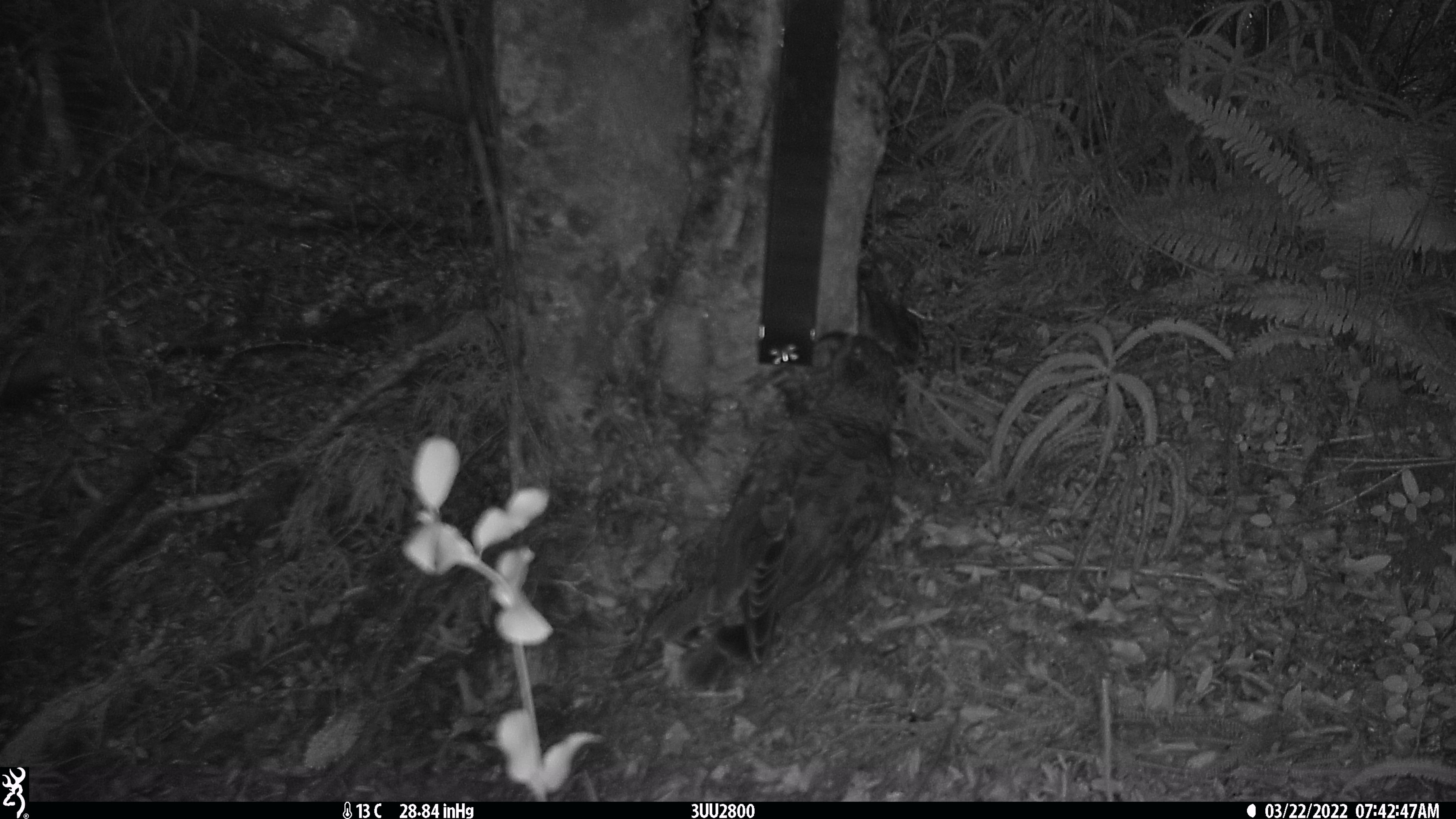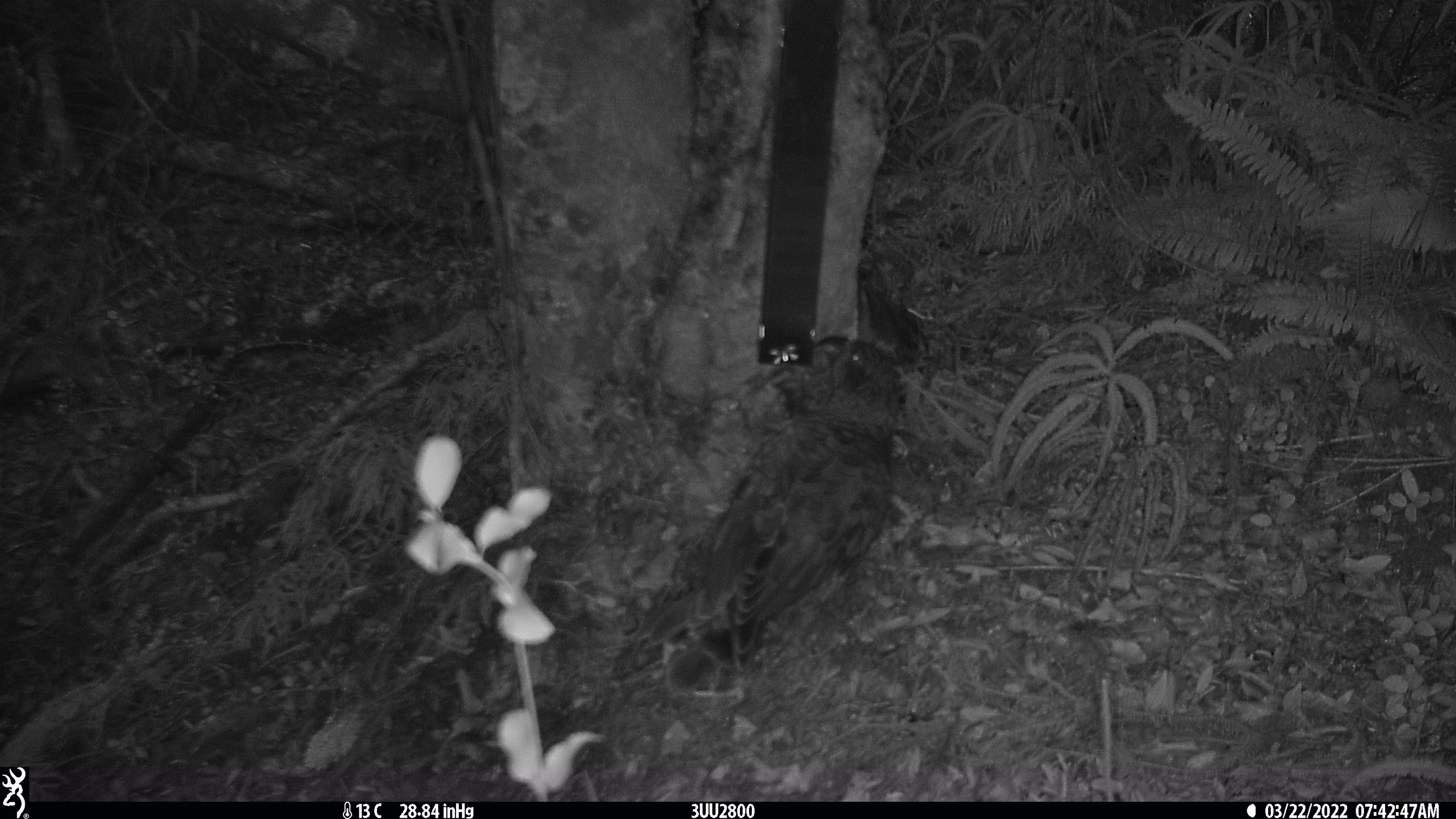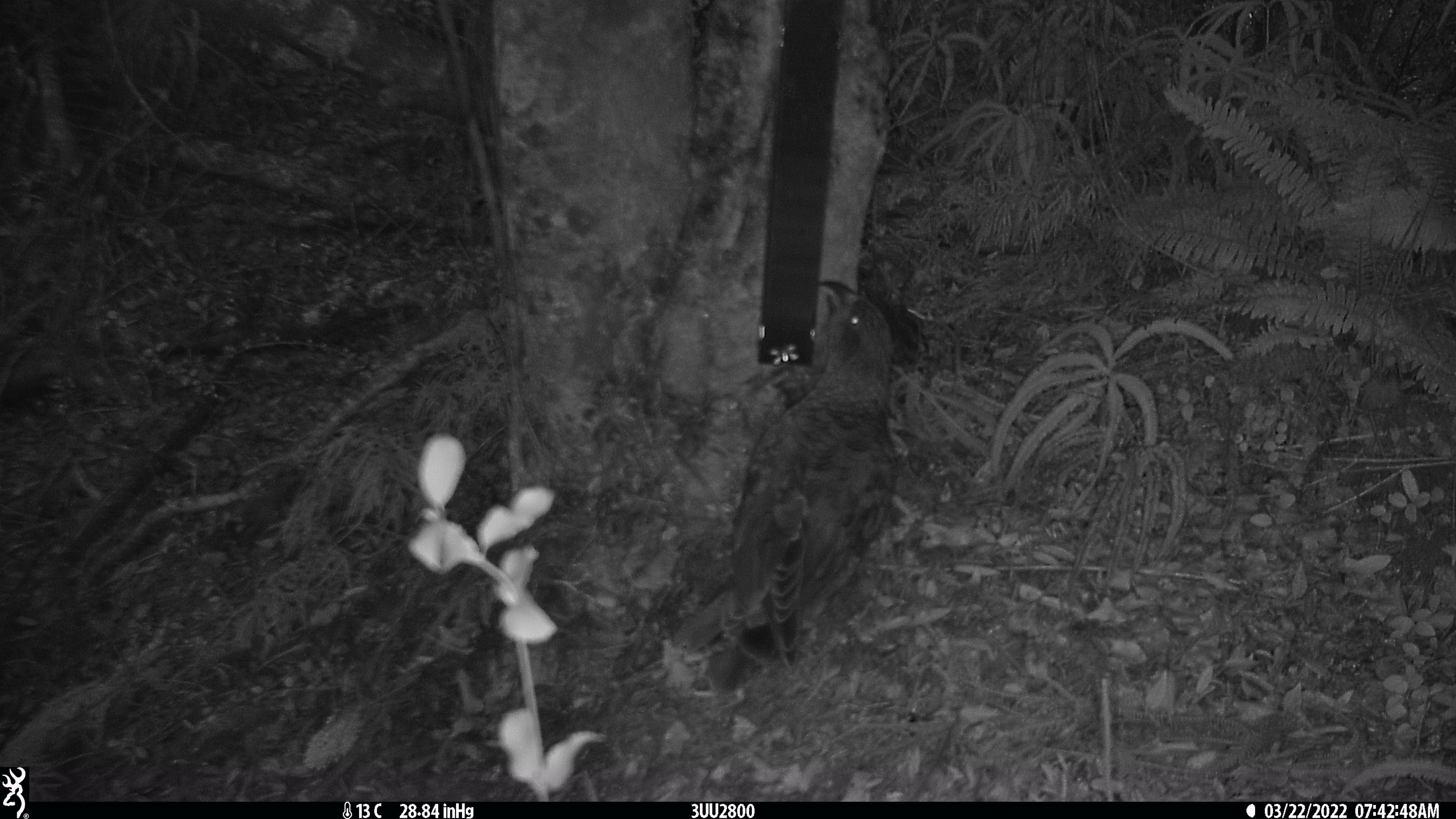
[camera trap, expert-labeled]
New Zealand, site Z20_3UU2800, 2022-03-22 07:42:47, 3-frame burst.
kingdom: Animalia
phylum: Chordata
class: Aves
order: Psittaciformes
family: Strigopidae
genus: Nestor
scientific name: Nestor notabilis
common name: kea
Kea (Nestor notabilis).